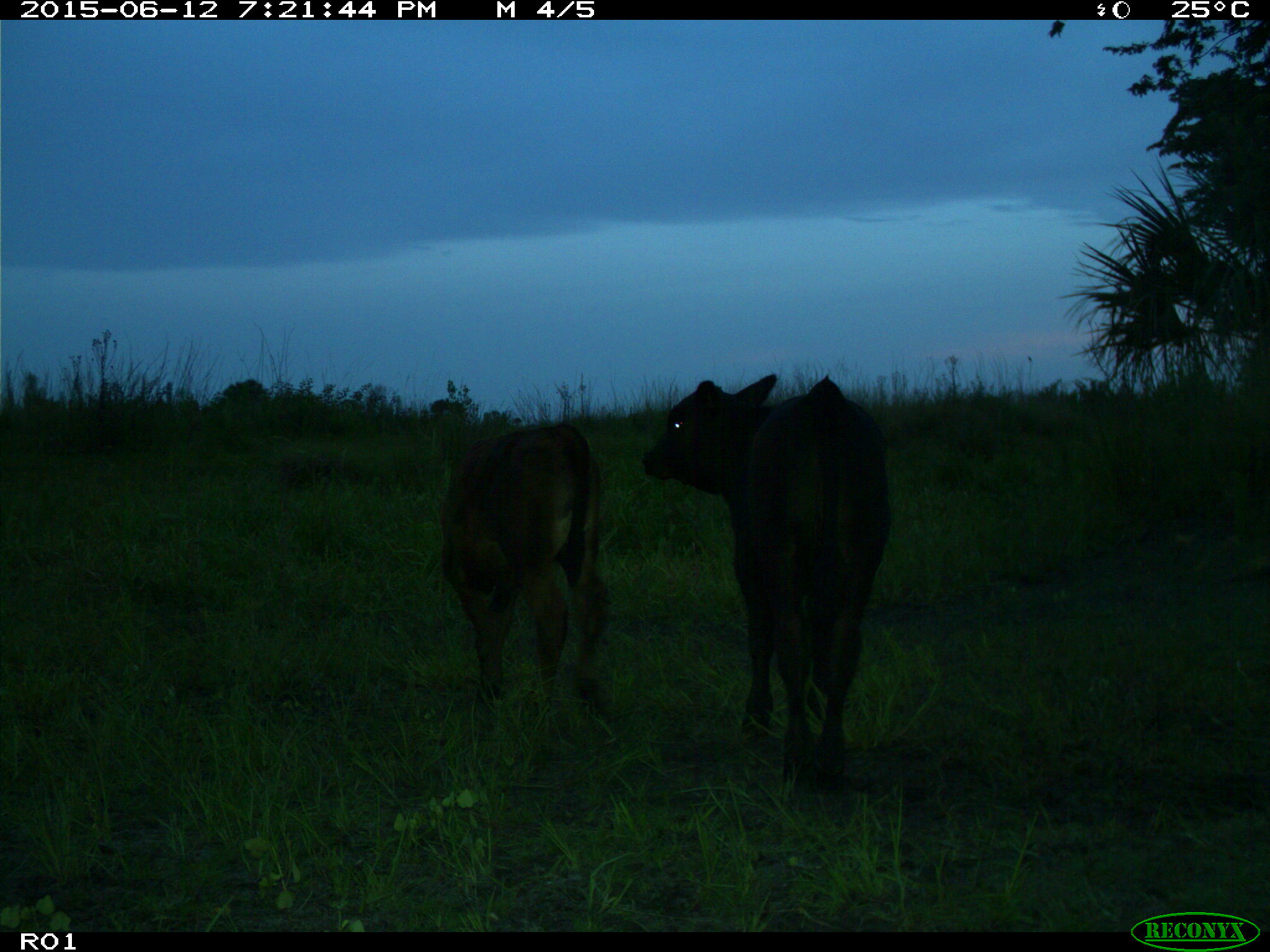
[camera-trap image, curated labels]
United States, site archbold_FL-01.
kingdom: Animalia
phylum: Chordata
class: Mammalia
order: Artiodactyla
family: Bovidae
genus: Bos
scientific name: Bos taurus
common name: domestic cow